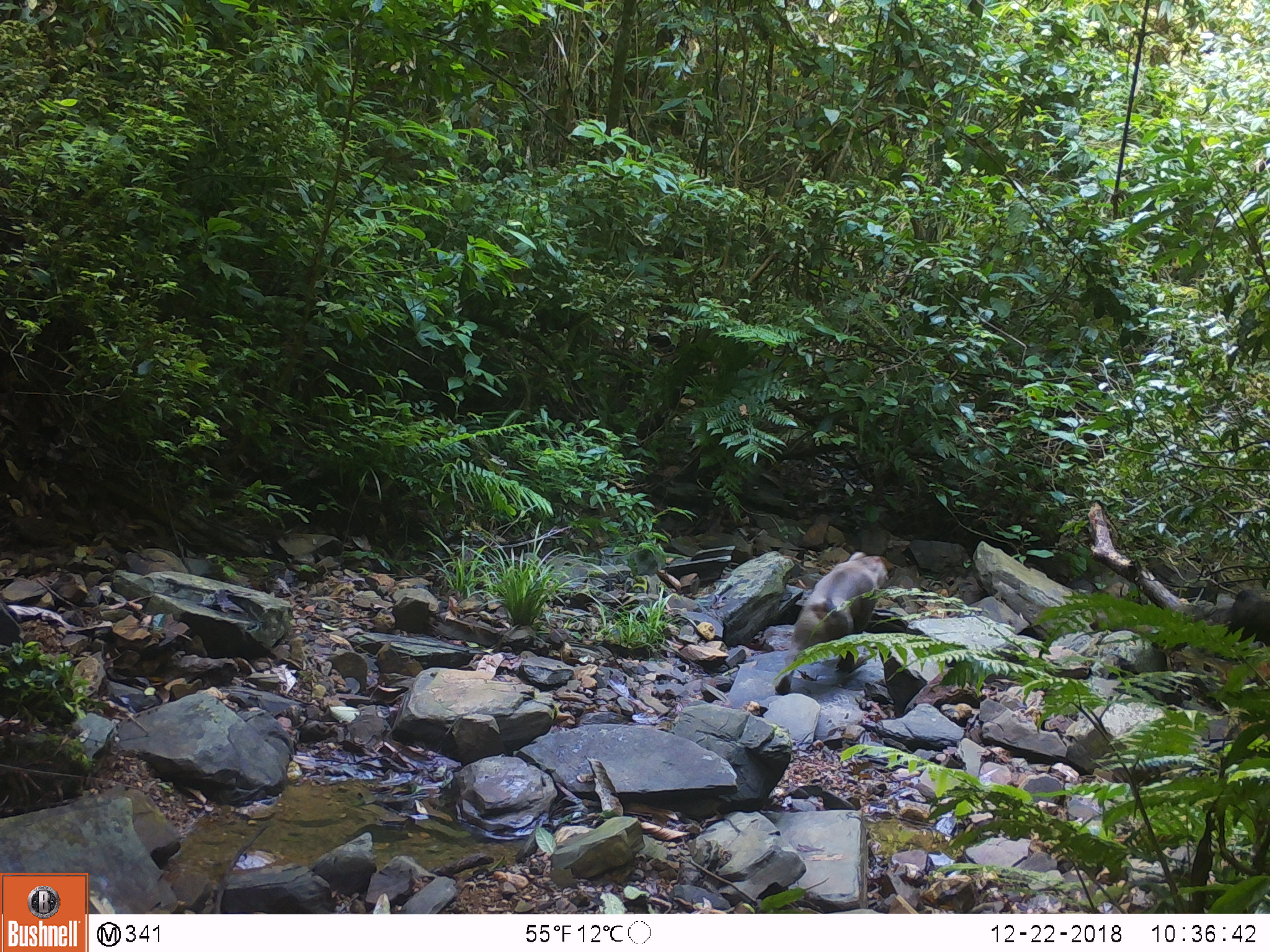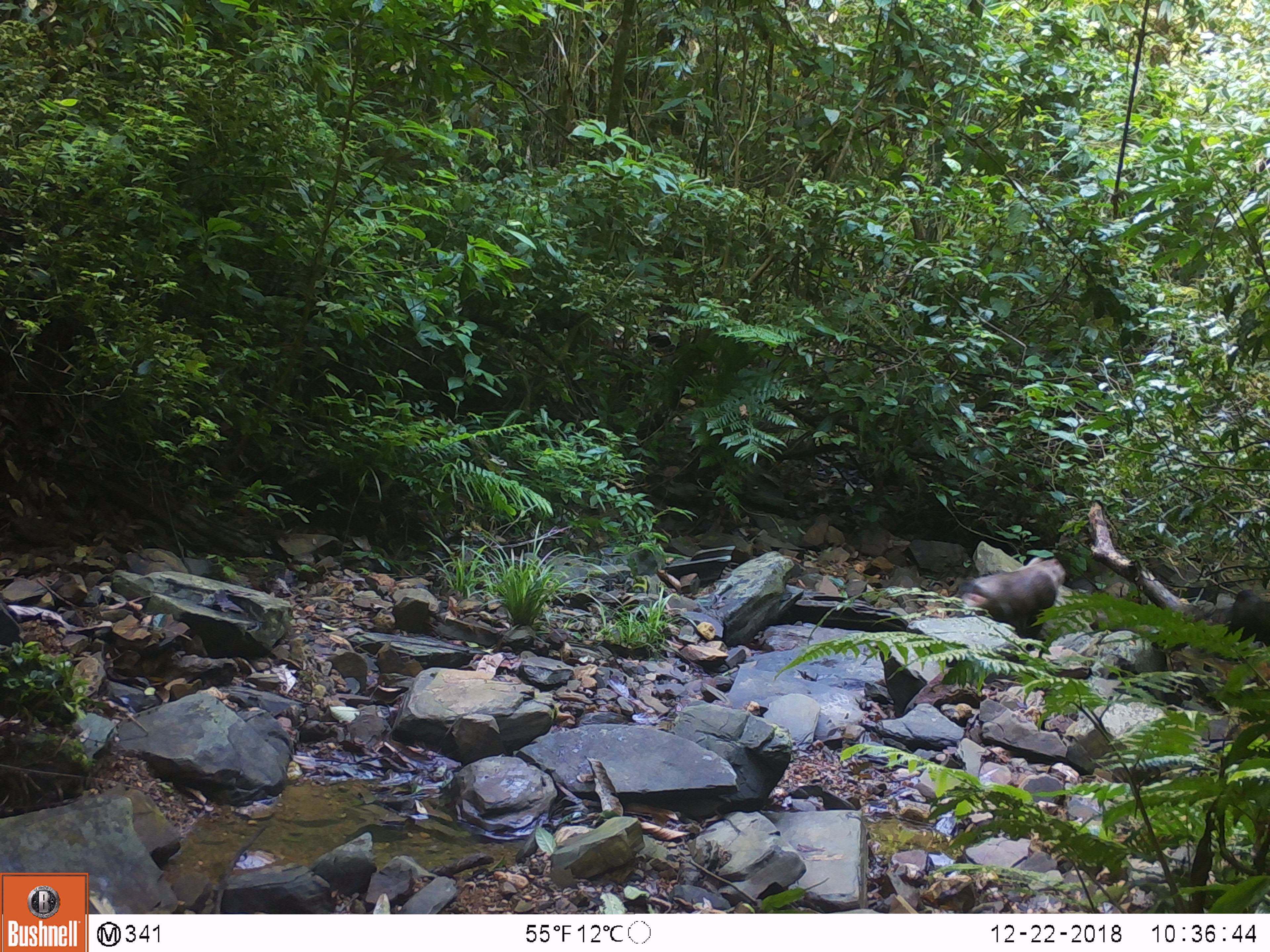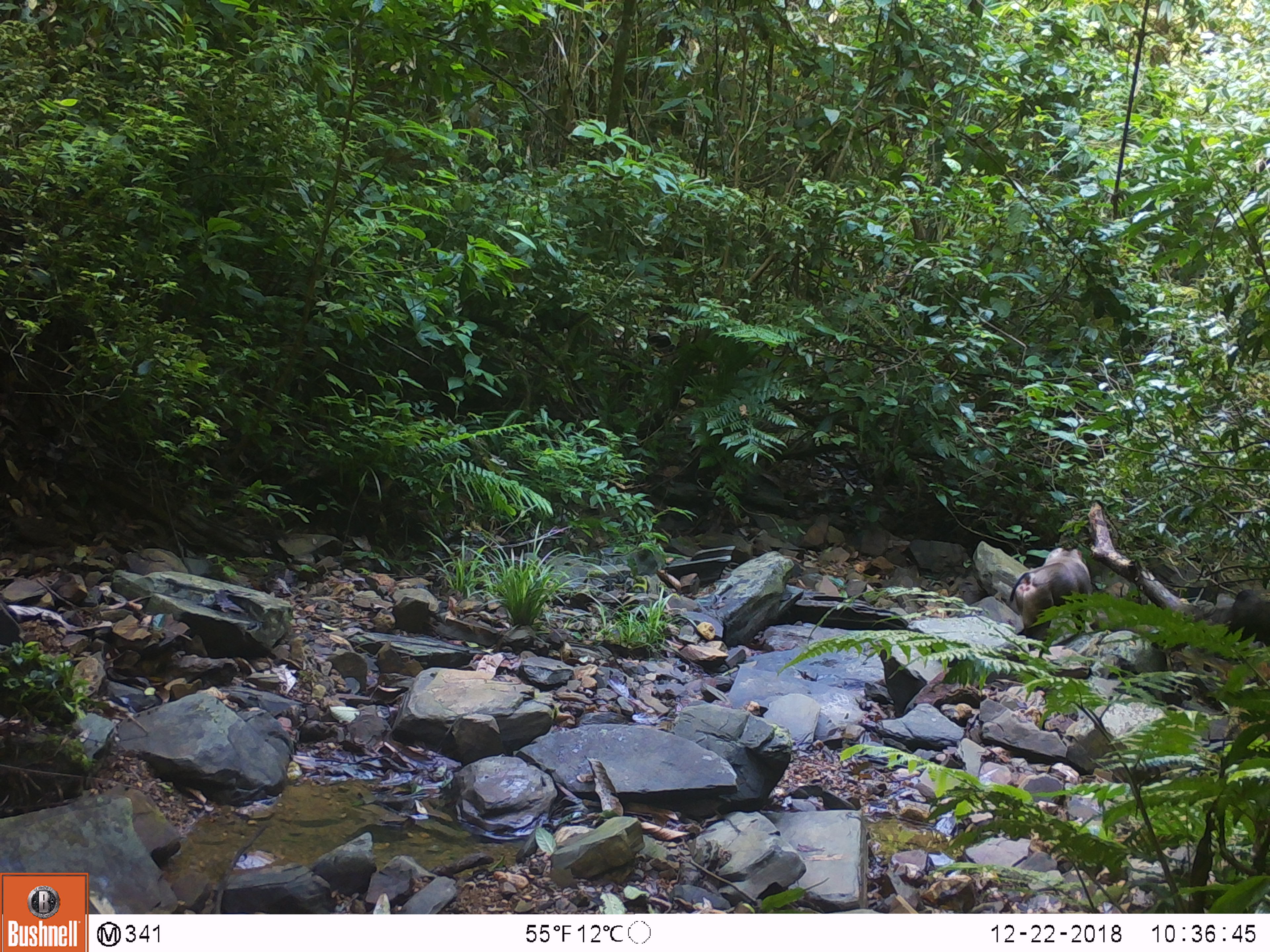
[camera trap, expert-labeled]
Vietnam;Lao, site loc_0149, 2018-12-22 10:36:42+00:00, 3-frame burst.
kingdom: Animalia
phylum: Chordata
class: Mammalia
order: Primates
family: Cercopithecidae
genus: Macaca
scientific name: Macaca nemestrina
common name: pig-tailed macaque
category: pig tailed macaque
Pig tailed macaque (pig-tailed macaque) (Macaca nemestrina). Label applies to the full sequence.